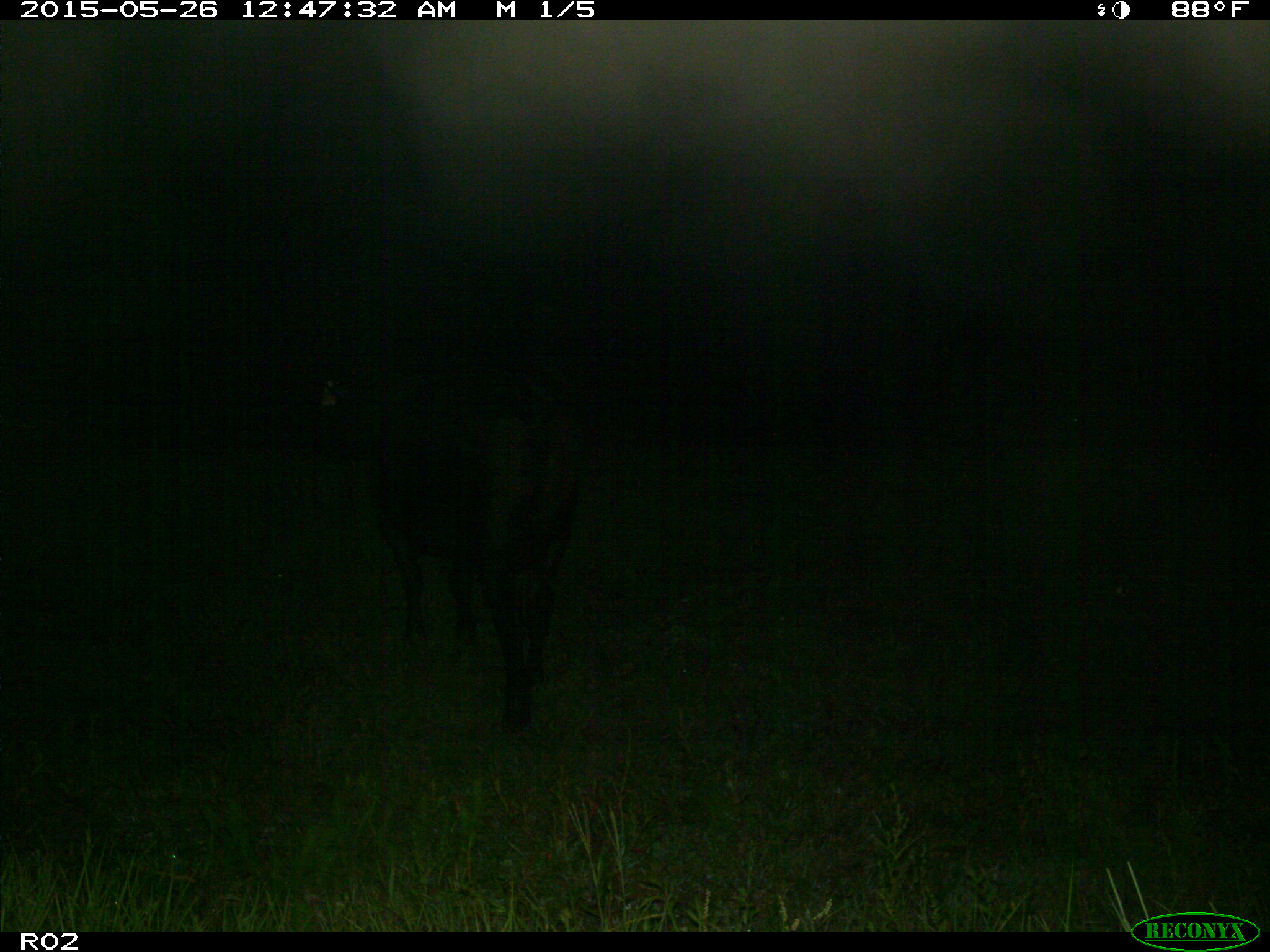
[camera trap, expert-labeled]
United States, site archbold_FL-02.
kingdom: Animalia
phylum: Chordata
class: Mammalia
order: Artiodactyla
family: Bovidae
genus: Bos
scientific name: Bos taurus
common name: domestic cow